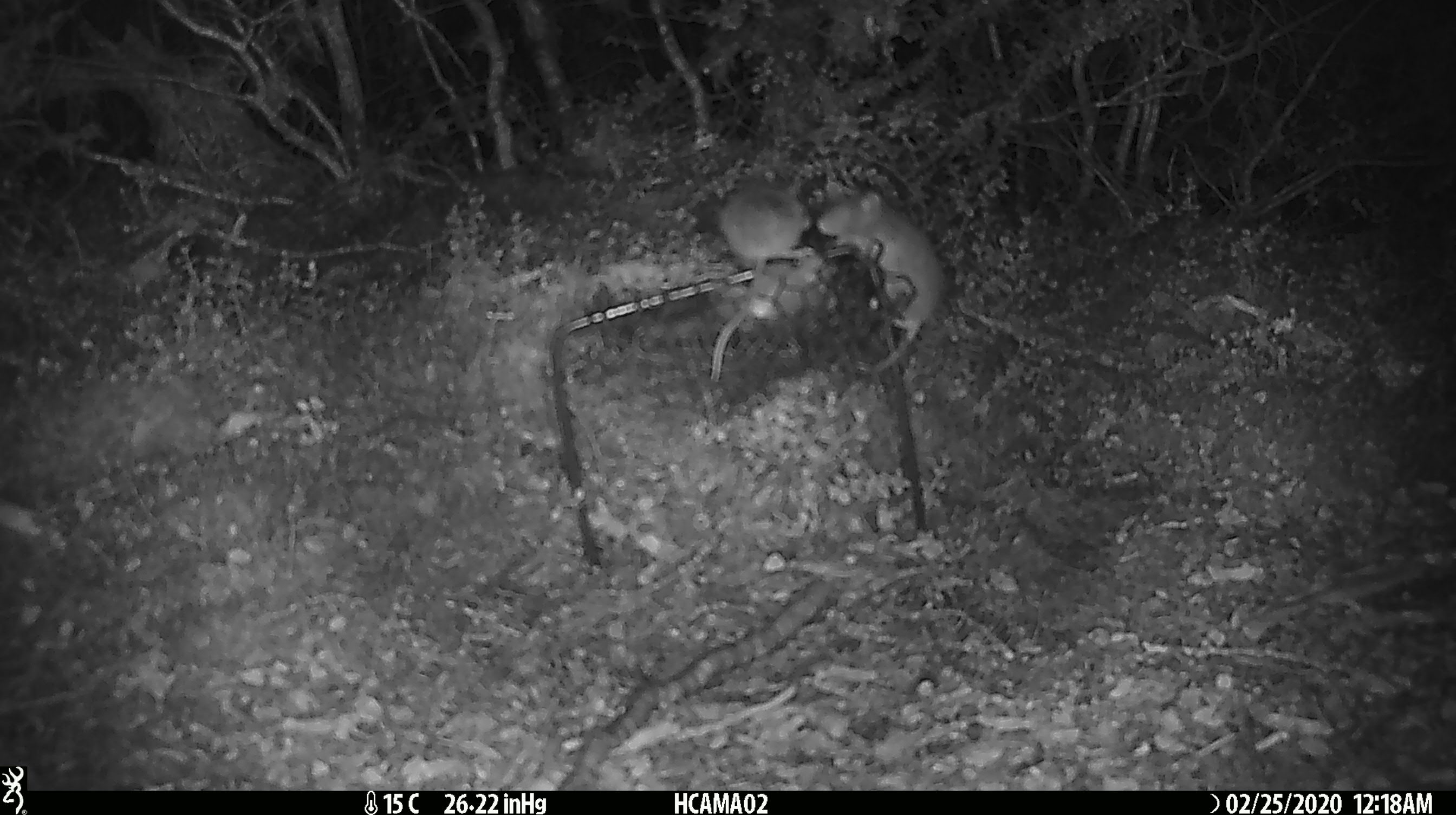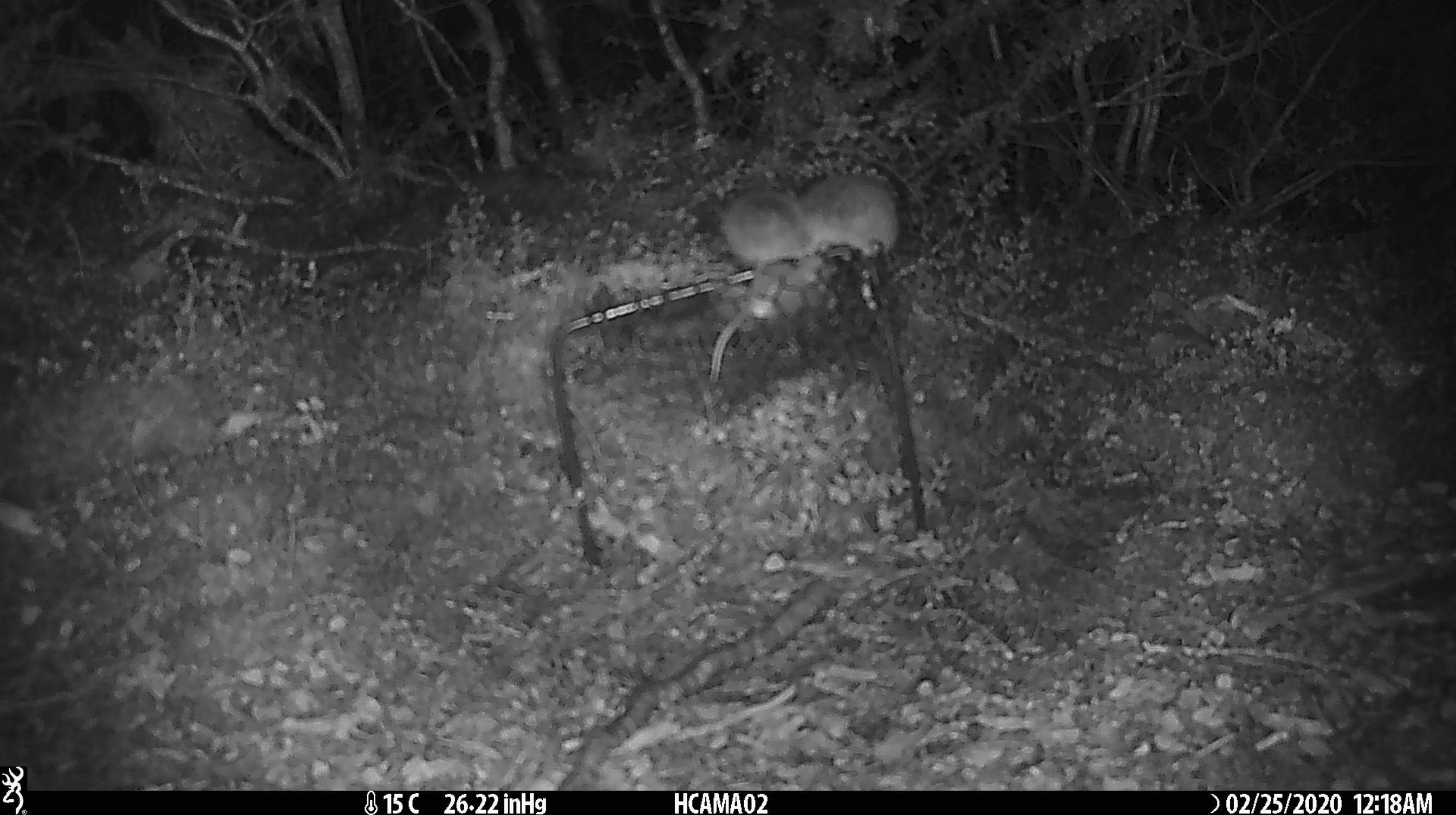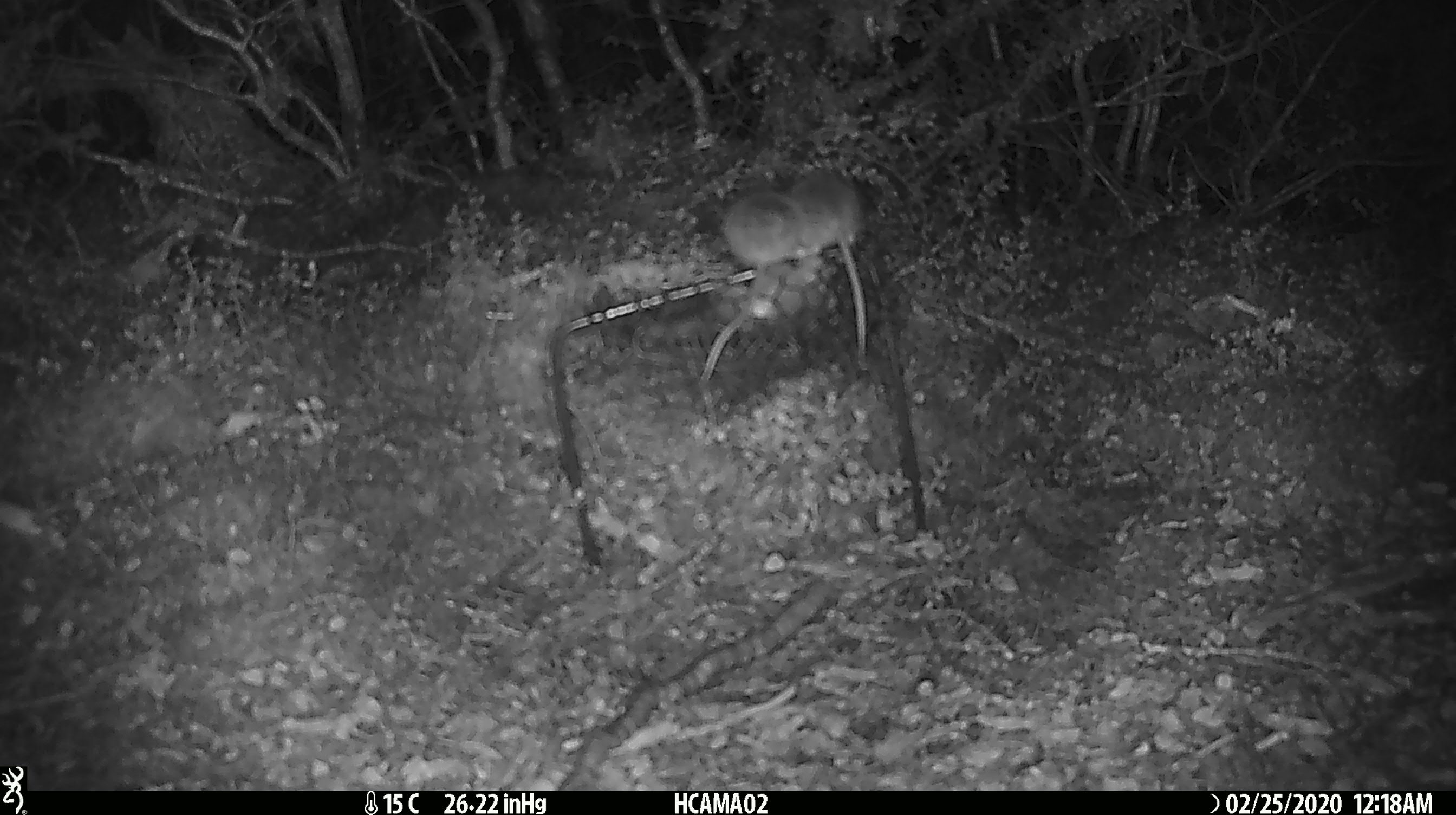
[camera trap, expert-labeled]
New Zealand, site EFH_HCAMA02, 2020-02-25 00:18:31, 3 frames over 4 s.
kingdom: Animalia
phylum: Chordata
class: Mammalia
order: Rodentia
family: Muridae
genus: Mus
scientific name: Mus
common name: mouse